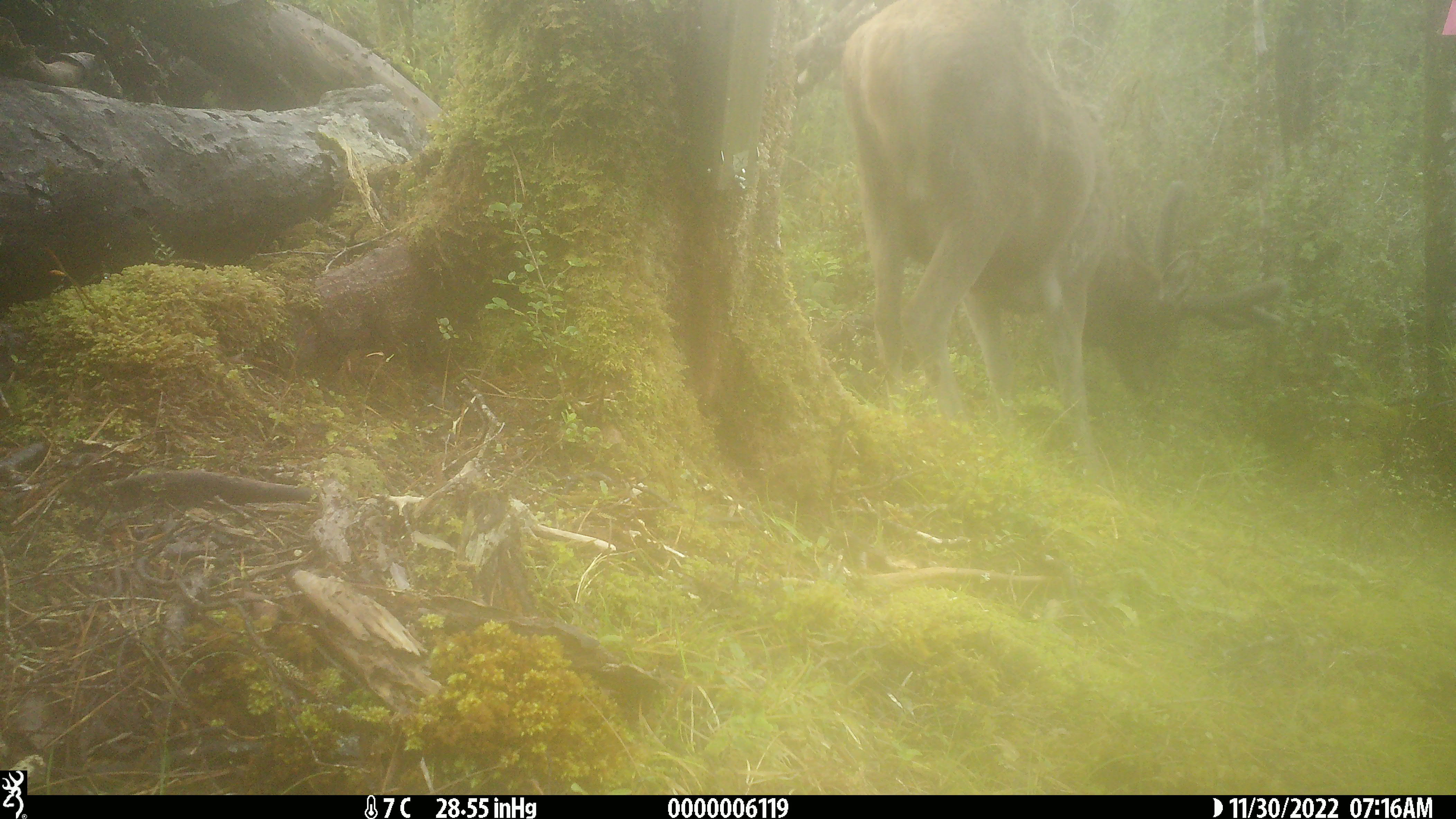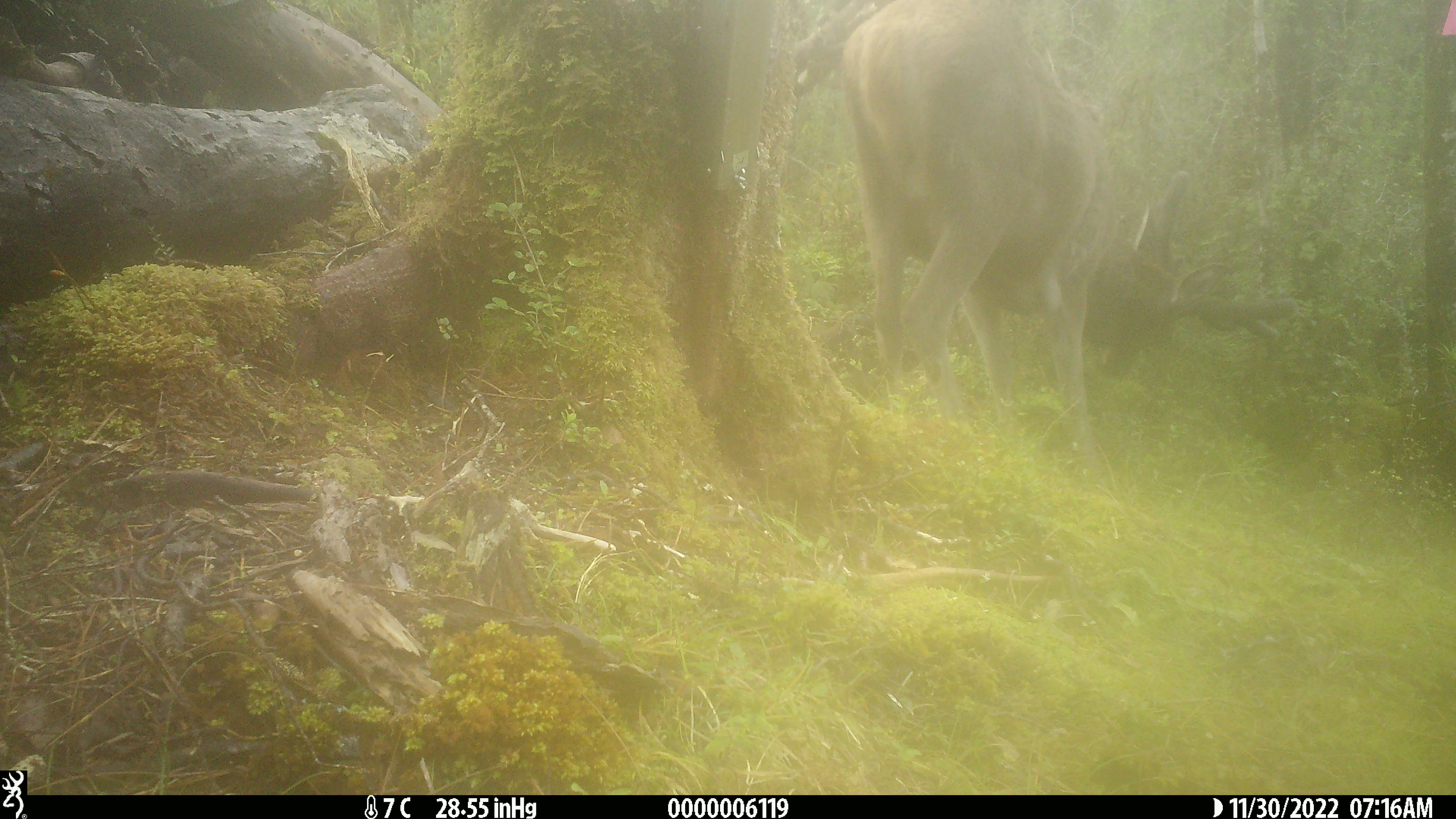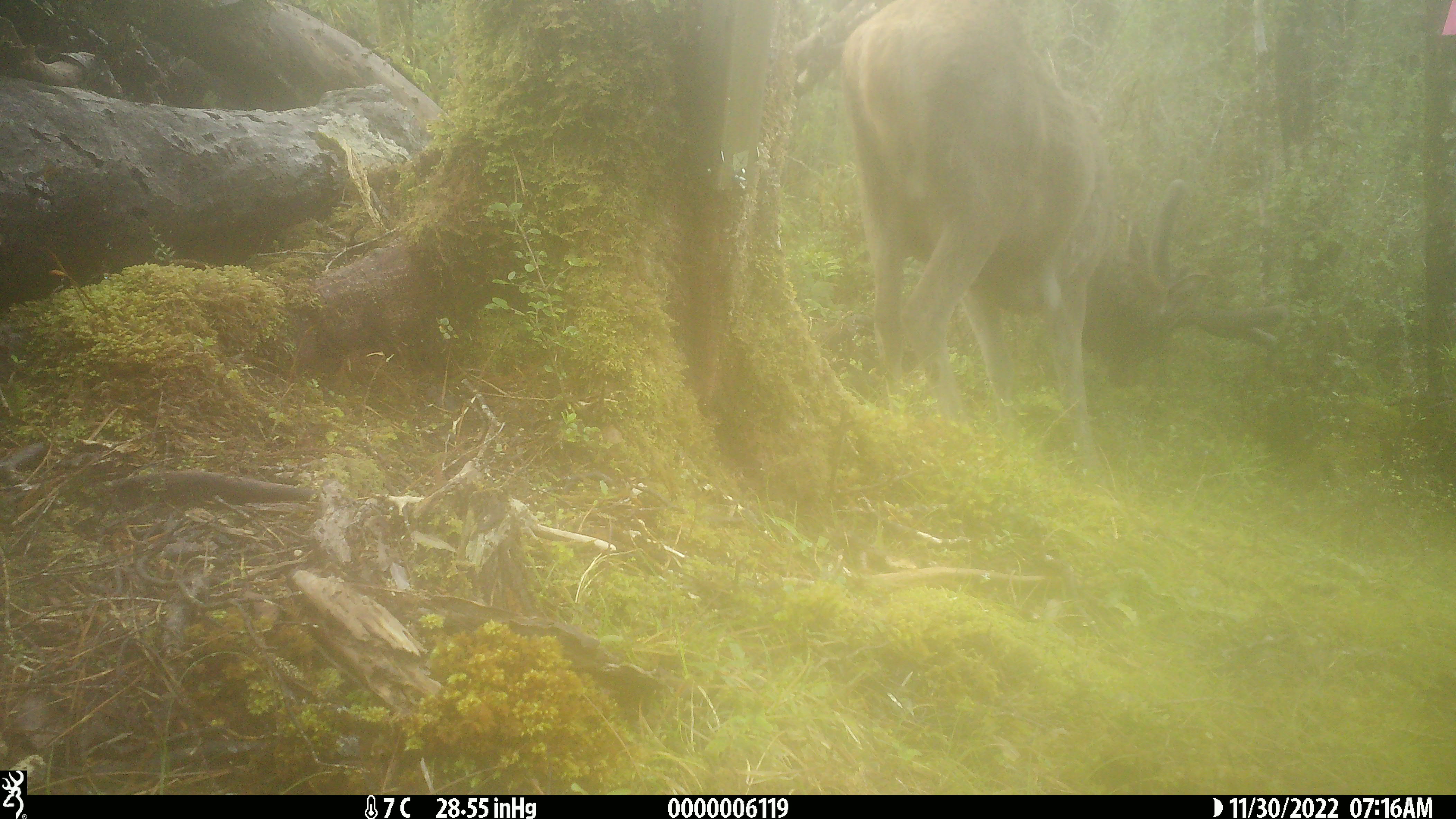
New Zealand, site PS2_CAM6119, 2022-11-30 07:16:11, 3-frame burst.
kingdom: Animalia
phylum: Chordata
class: Mammalia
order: Artiodactyla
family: Cervidae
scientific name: Cervidae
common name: deer